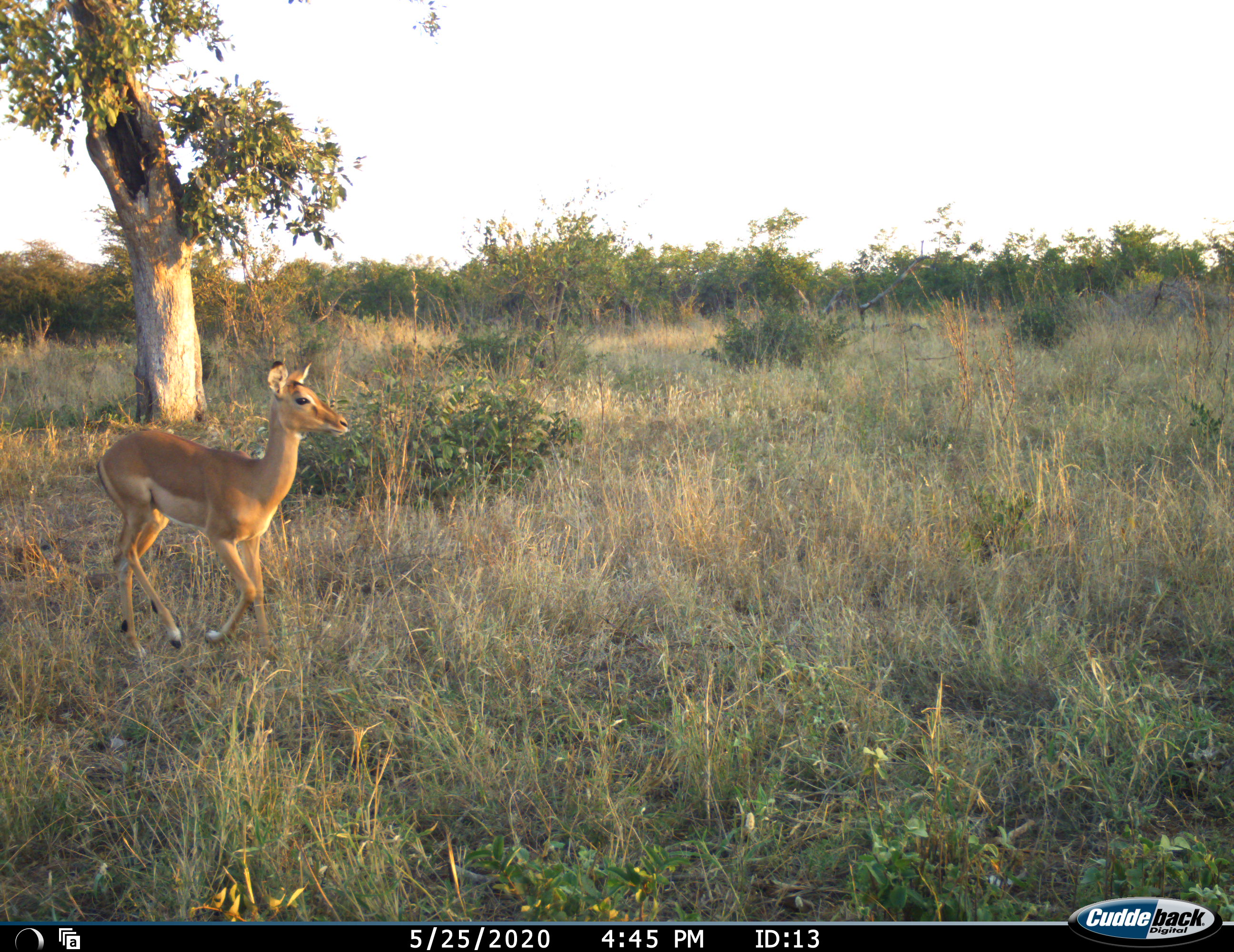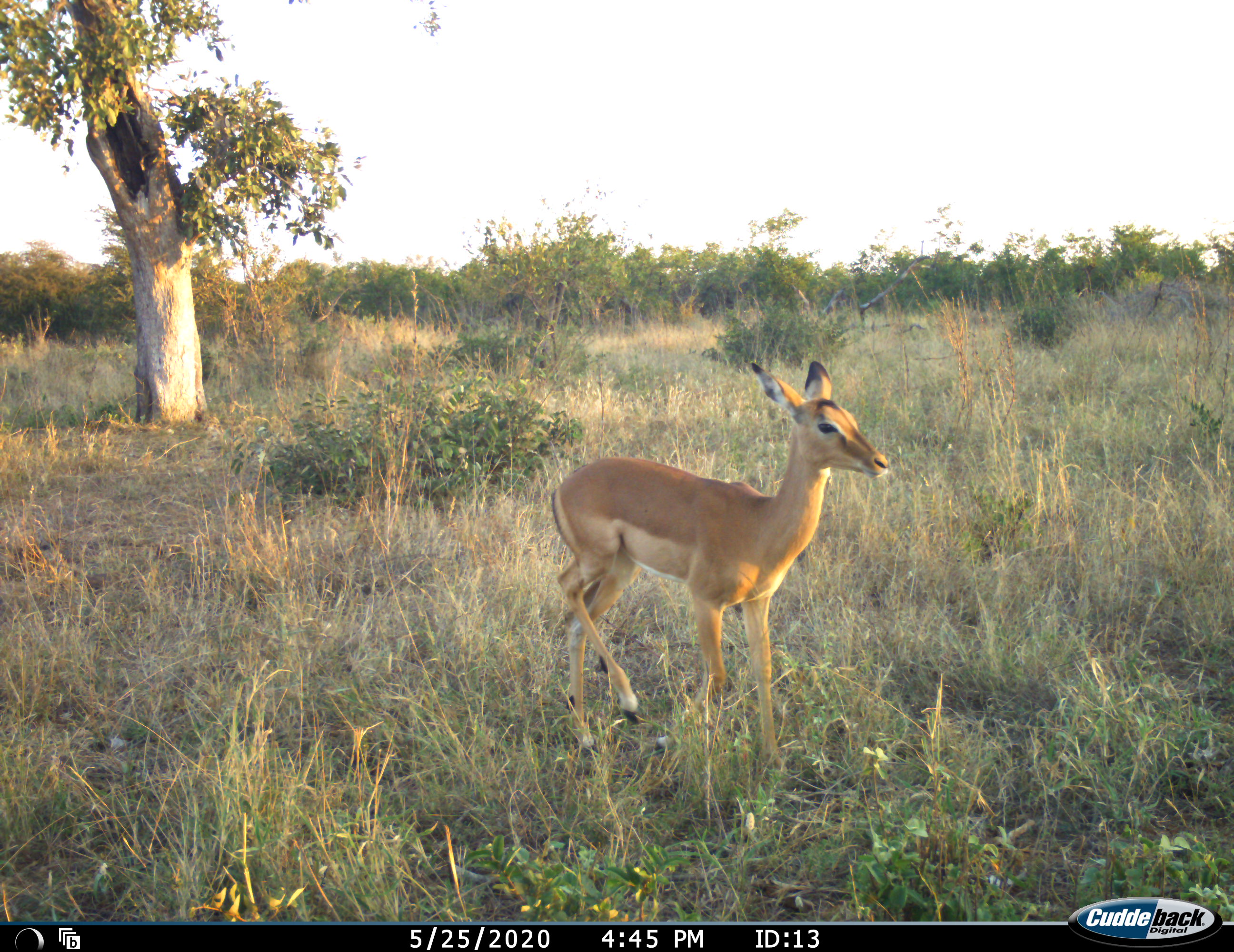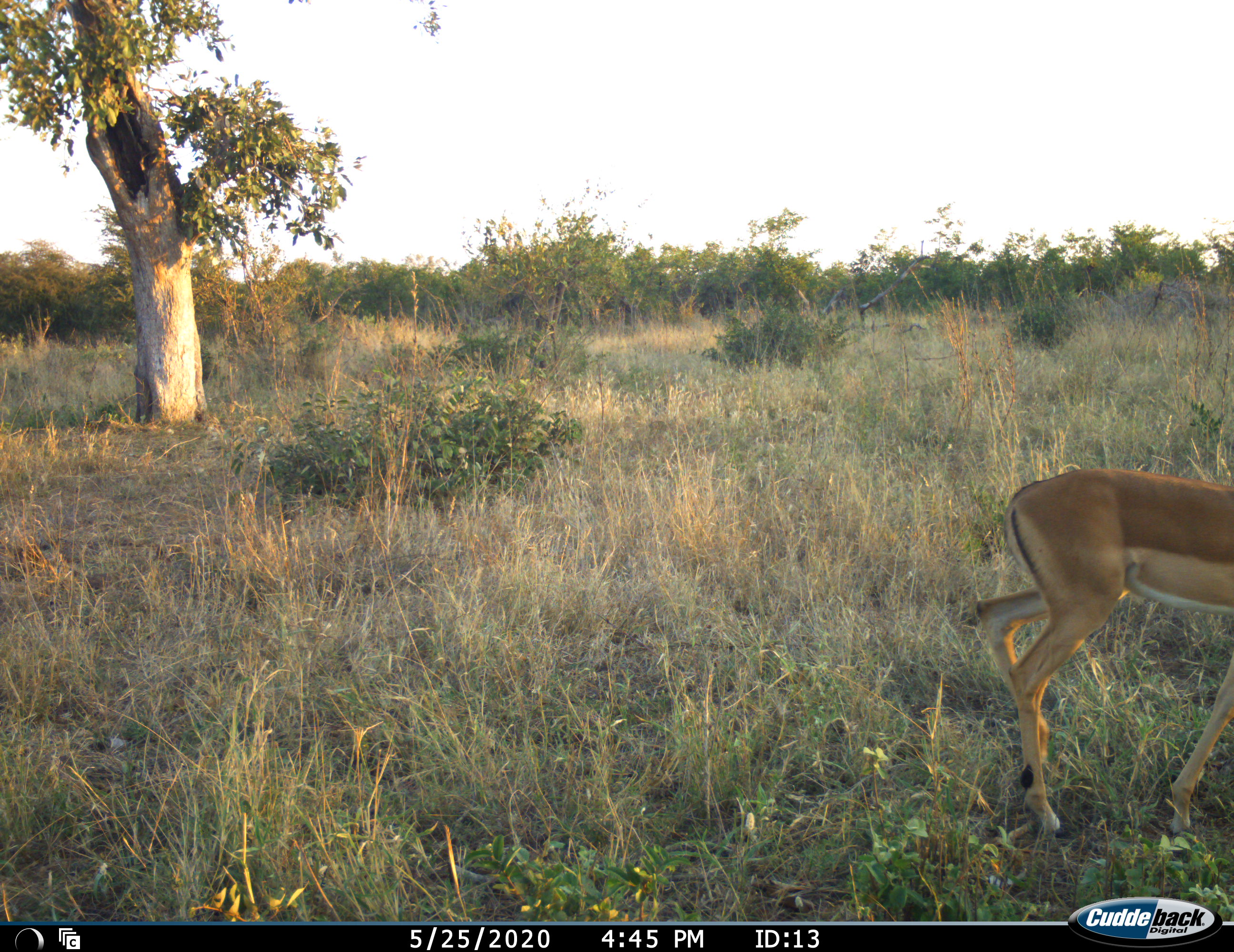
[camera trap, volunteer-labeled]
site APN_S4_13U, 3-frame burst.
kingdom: Animalia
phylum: Chordata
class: Mammalia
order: Artiodactyla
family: Bovidae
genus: Aepyceros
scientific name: Aepyceros melampus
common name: impala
Impala (Aepyceros melampus), count 1. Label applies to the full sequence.